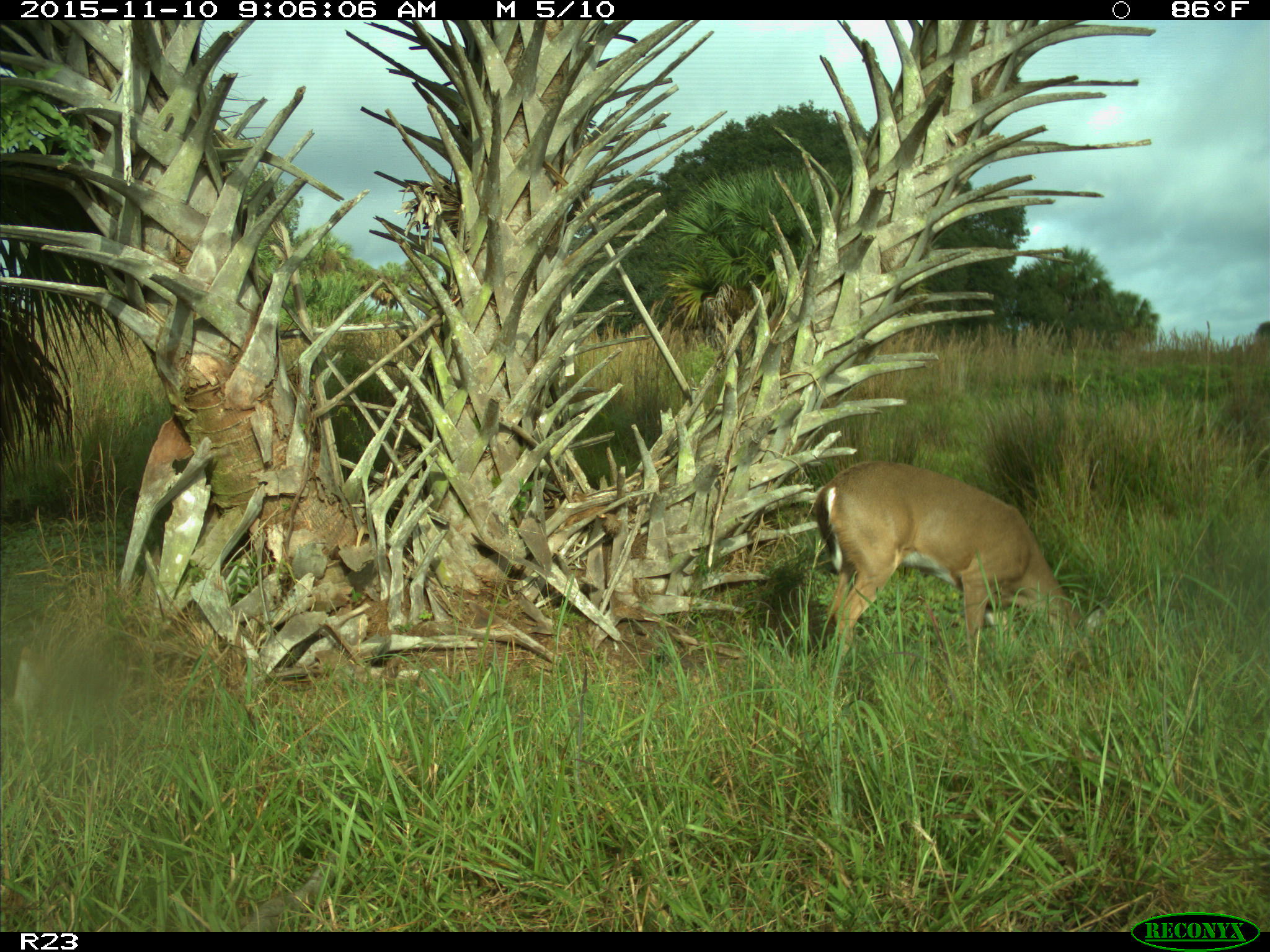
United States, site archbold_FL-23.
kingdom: Animalia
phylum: Chordata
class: Mammalia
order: Artiodactyla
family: Cervidae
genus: Odocoileus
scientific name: Odocoileus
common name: deer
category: unidentified deer